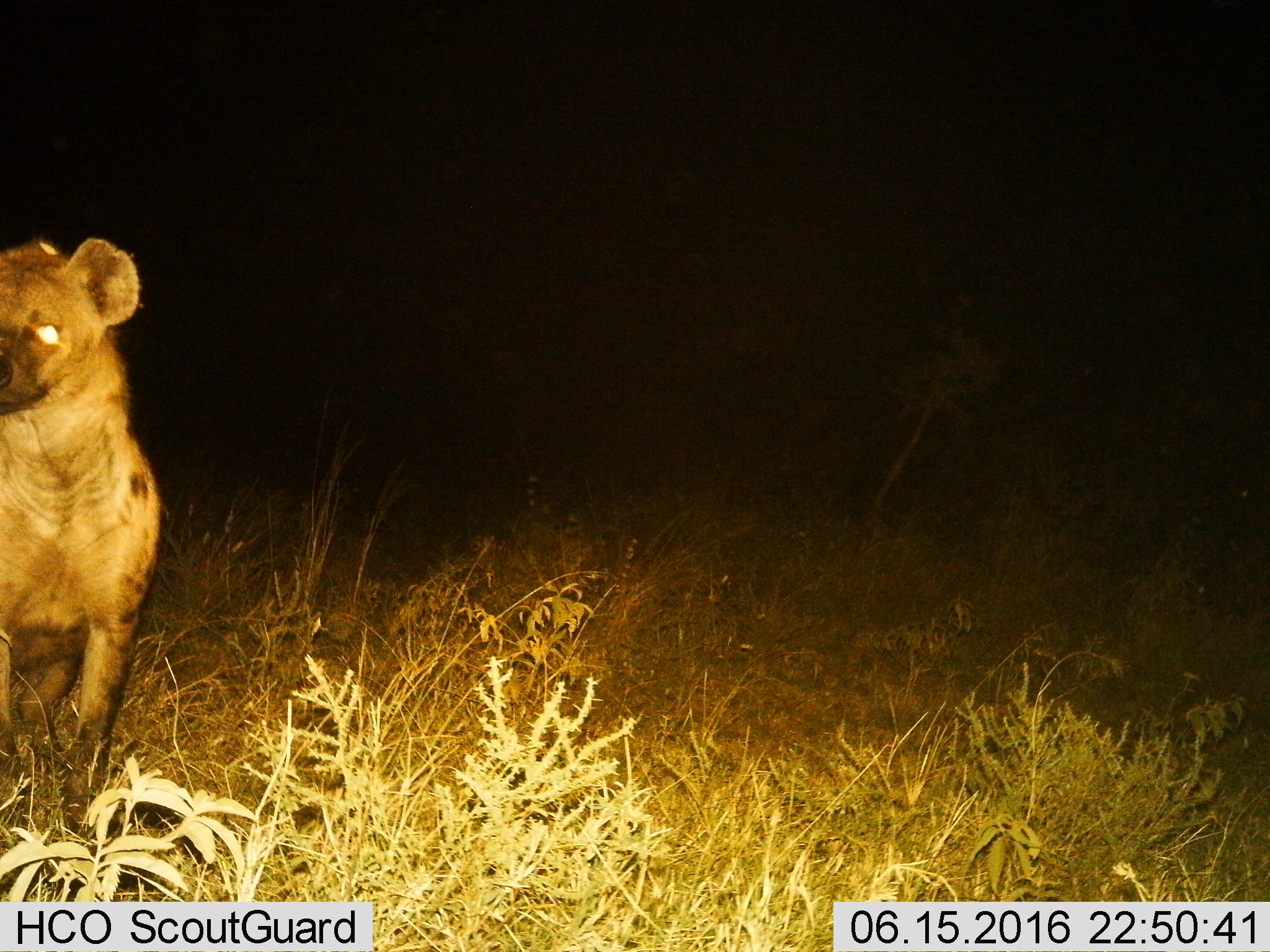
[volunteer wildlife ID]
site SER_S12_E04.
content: unidentified animal